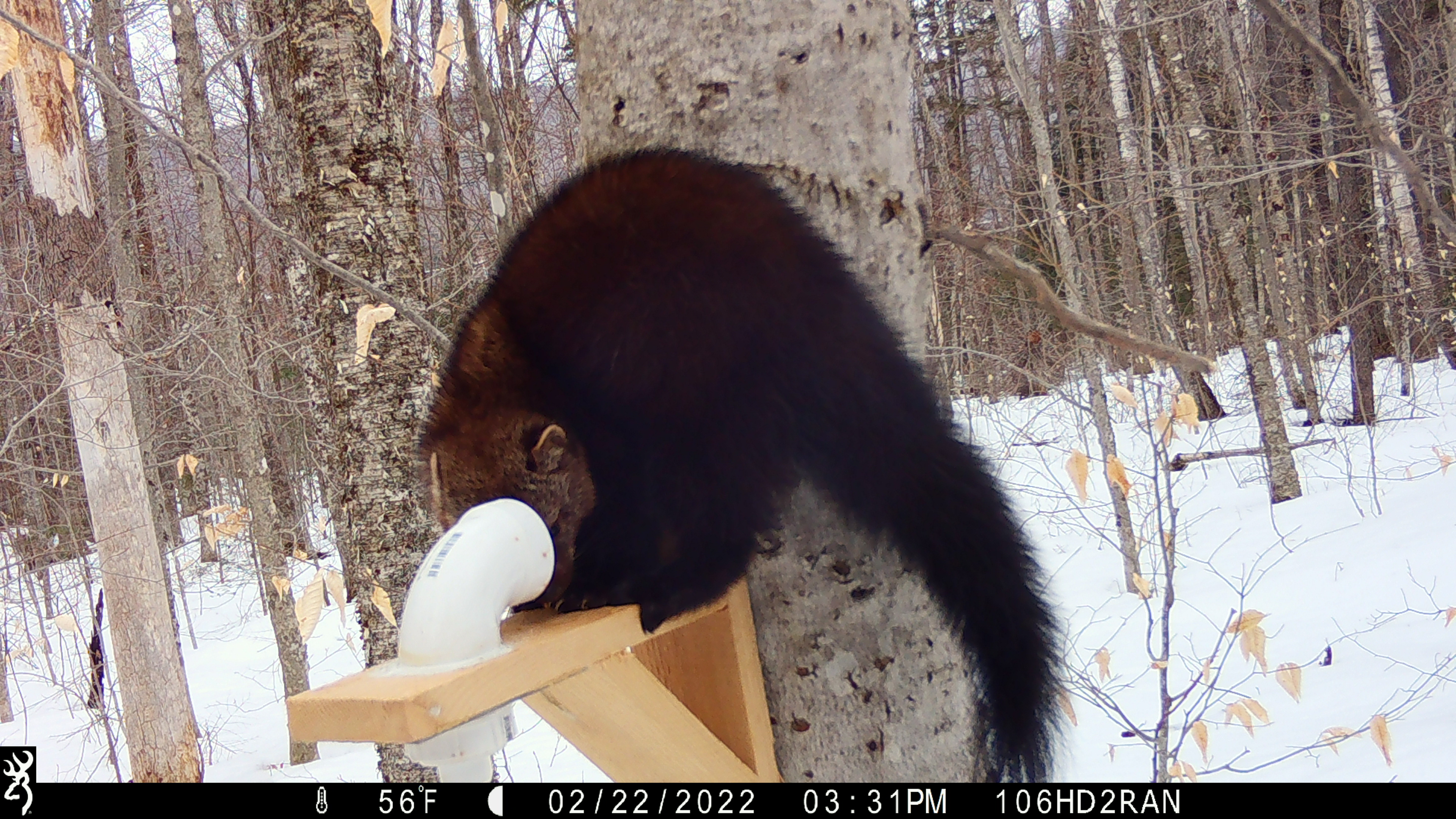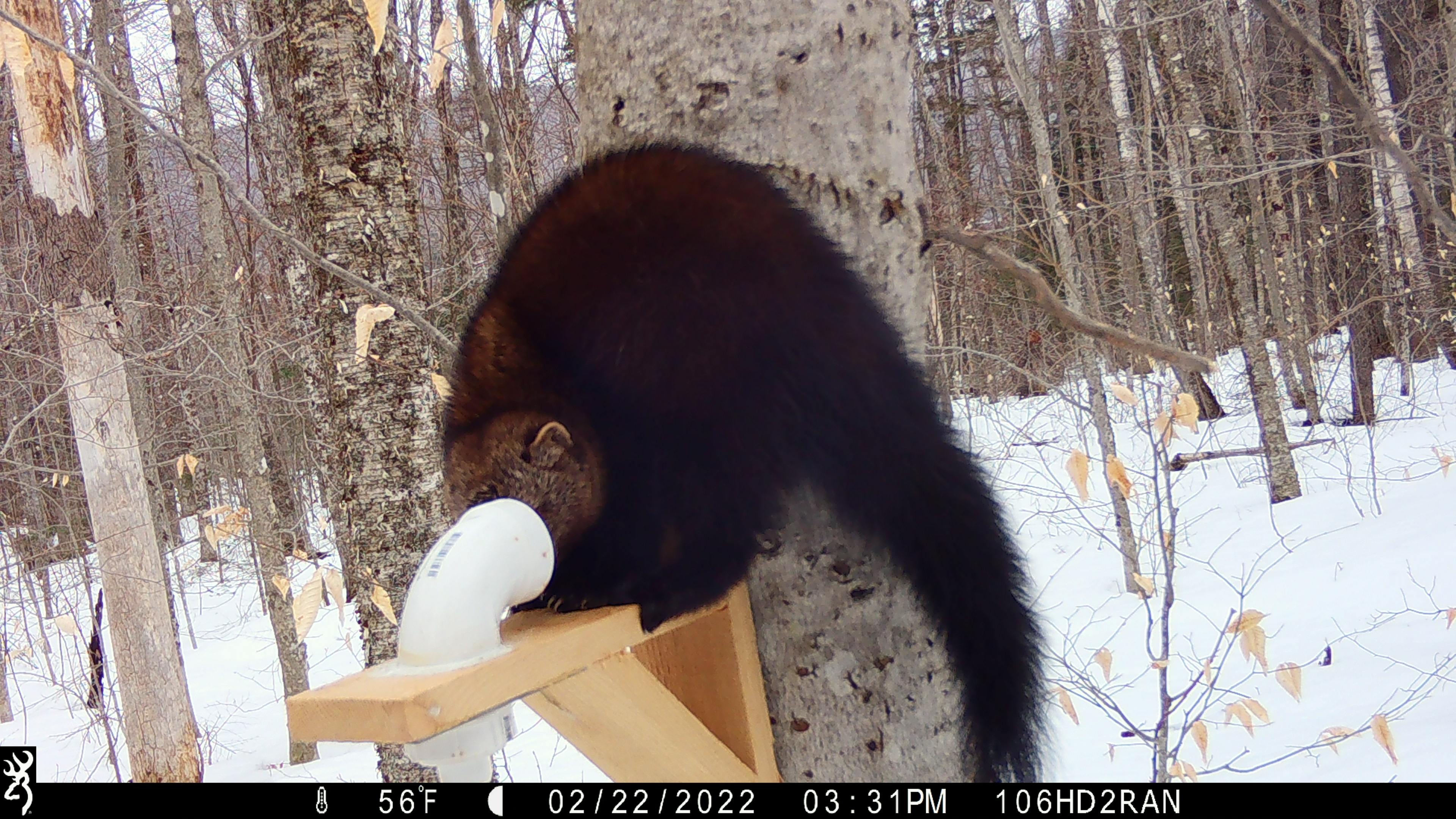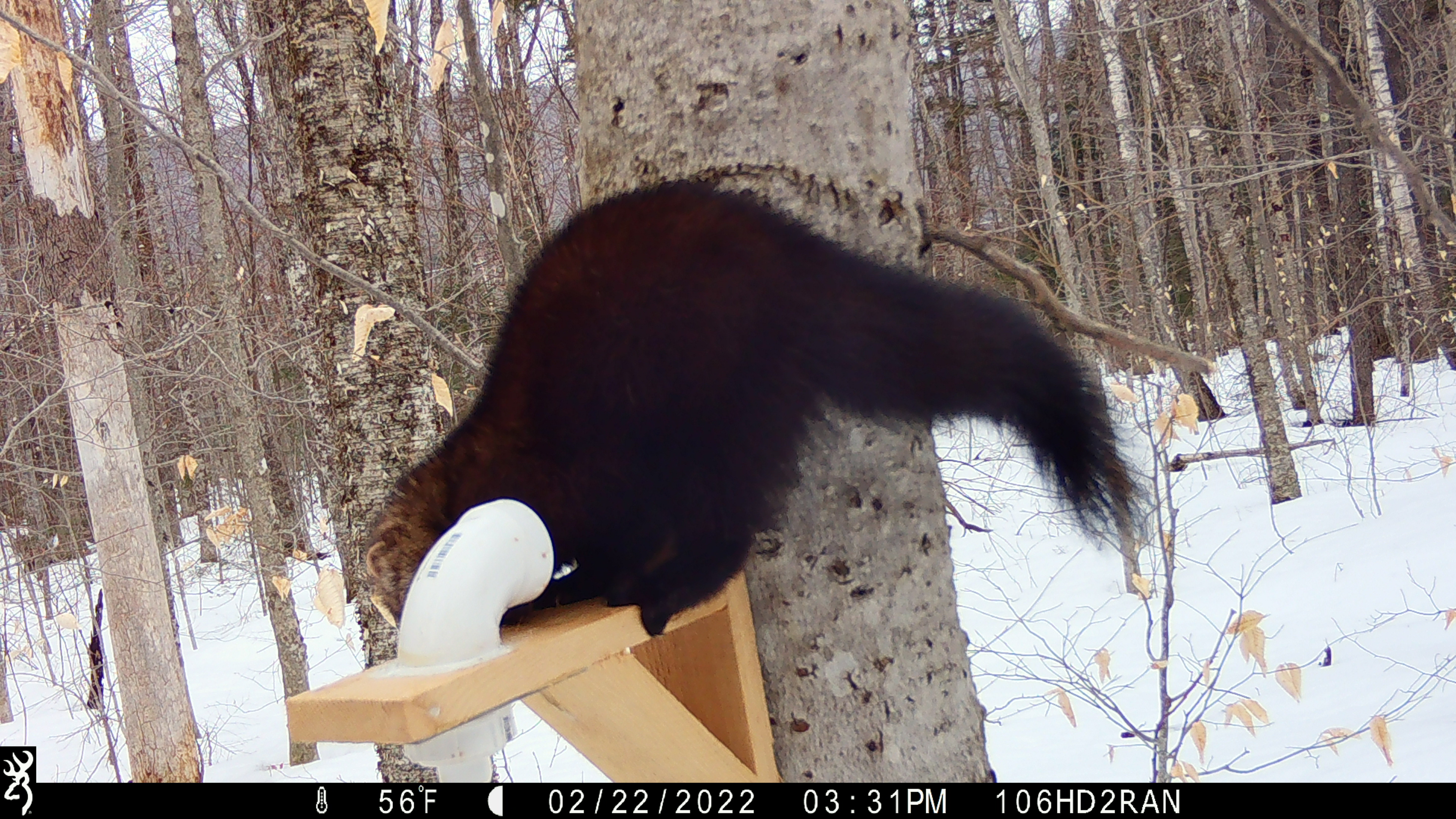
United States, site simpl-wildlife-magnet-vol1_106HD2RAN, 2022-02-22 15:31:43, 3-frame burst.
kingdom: Animalia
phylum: Chordata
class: Mammalia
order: Carnivora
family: Mustelidae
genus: Pekania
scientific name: Pekania pennanti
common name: fisher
Fisher (Pekania pennanti).